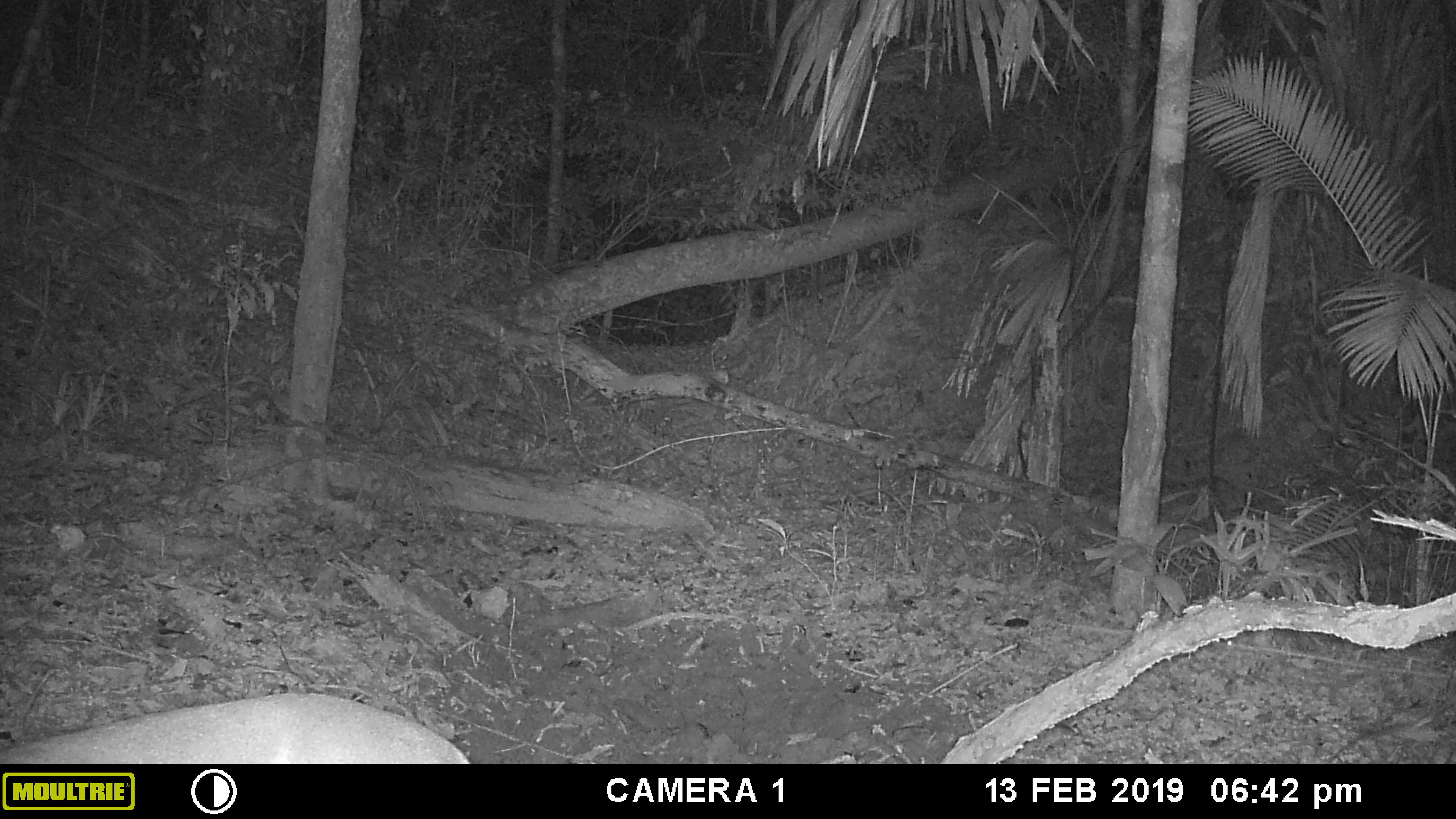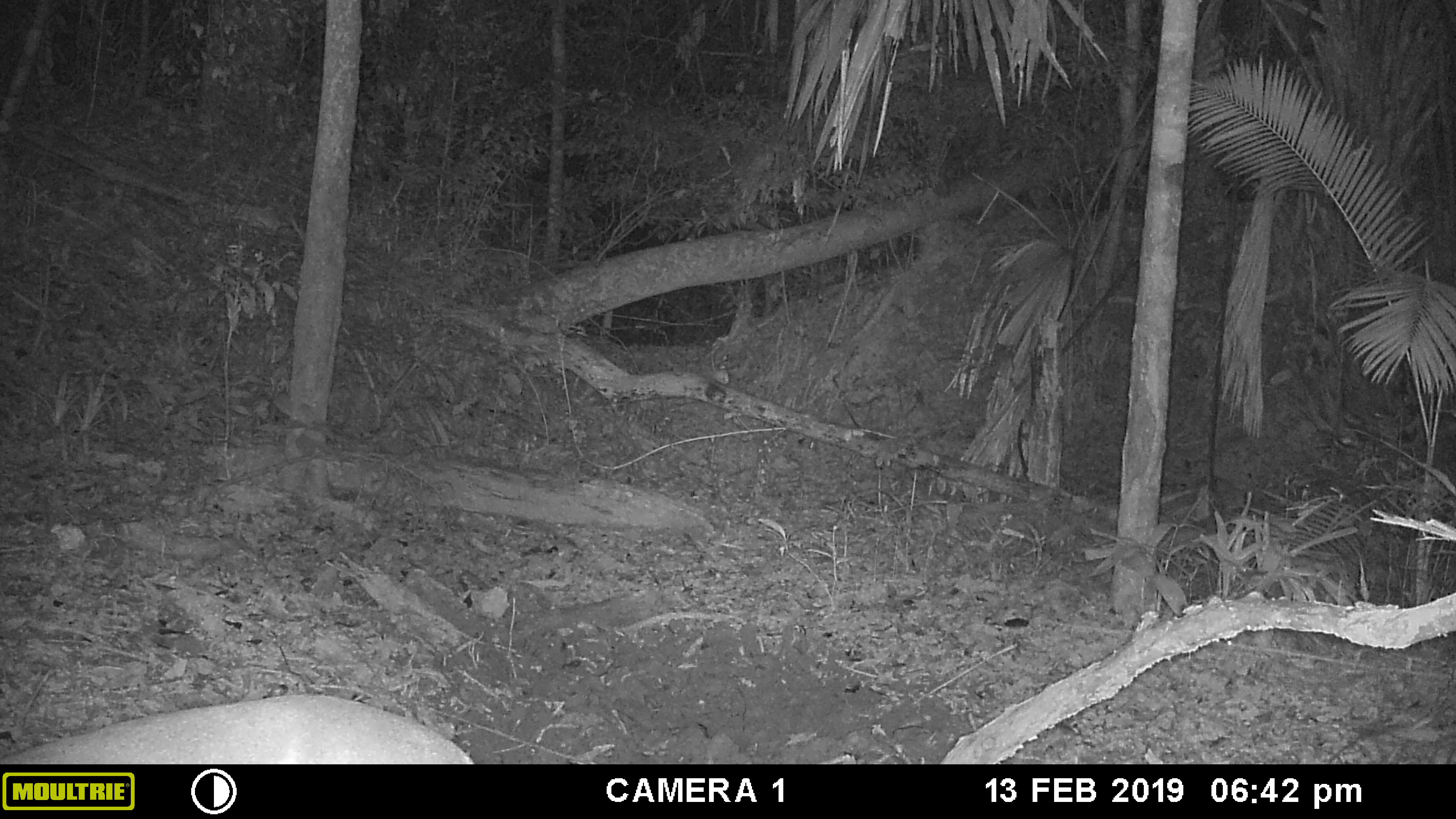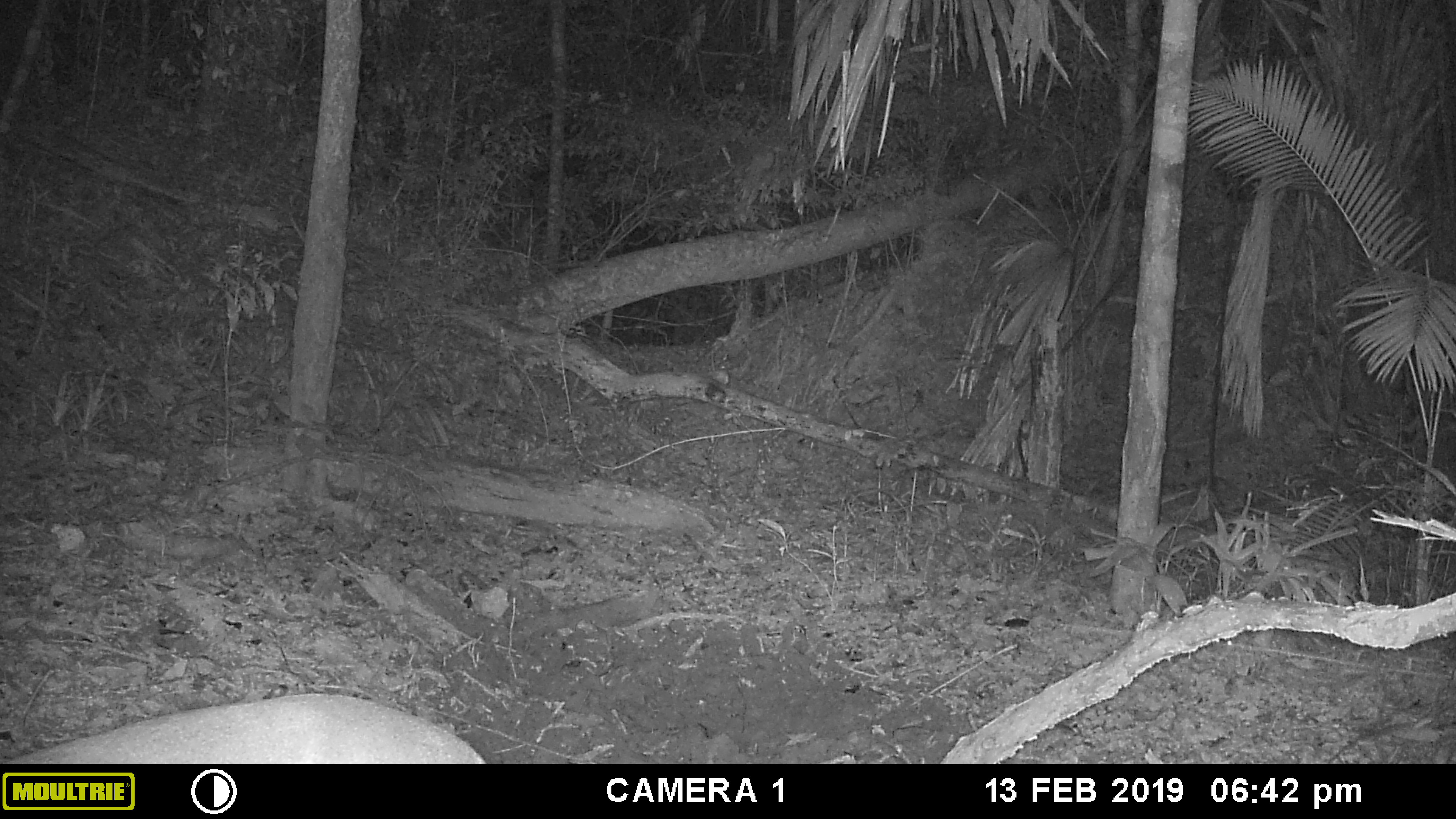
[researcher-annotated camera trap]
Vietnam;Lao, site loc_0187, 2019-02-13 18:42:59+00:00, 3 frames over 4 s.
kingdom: Animalia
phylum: Chordata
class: Mammalia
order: Artiodactyla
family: Cervidae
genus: Muntiacus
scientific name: Muntiacus vuquangensis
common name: large-antlered muntjac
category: large antlered muntjac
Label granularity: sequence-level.